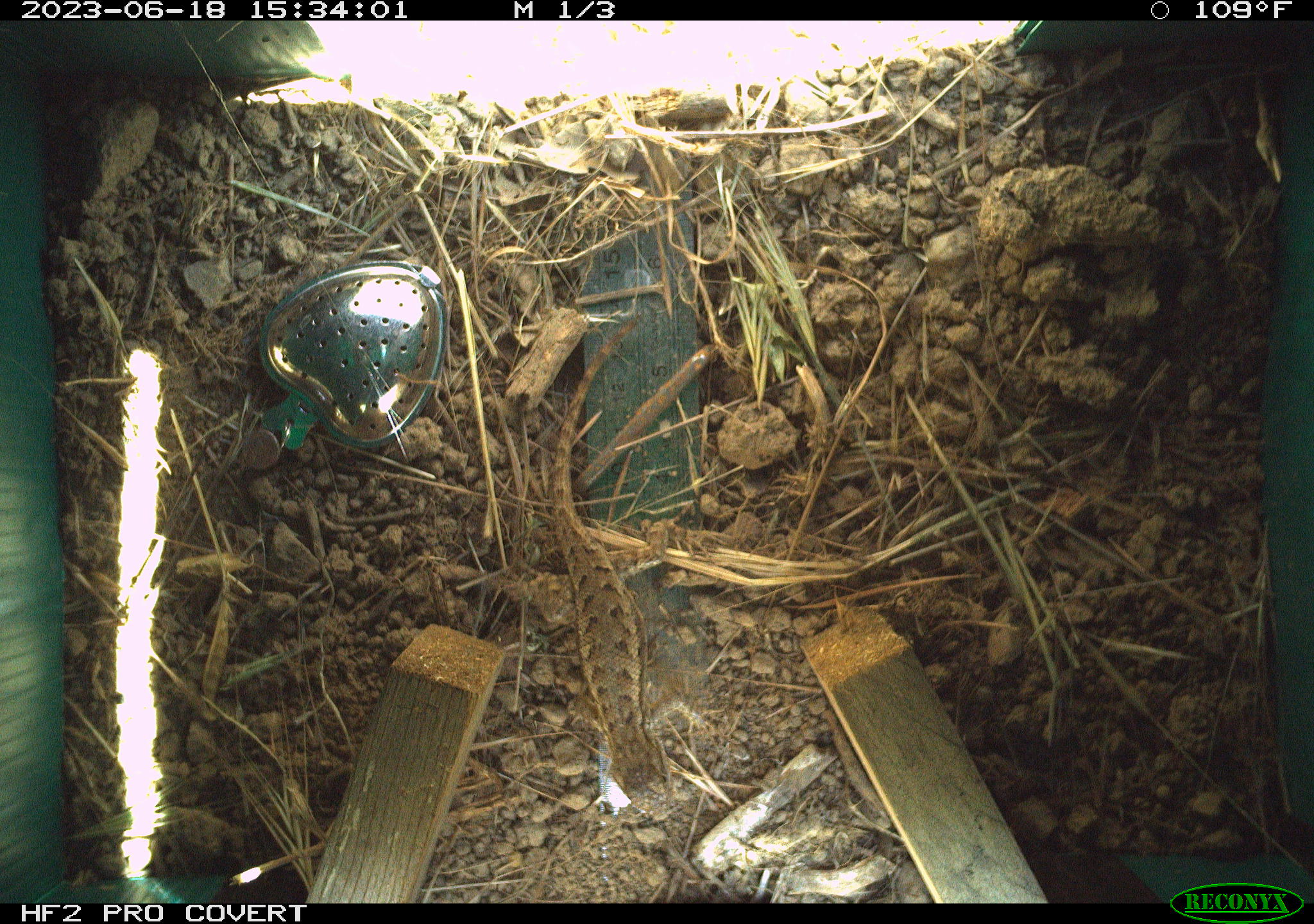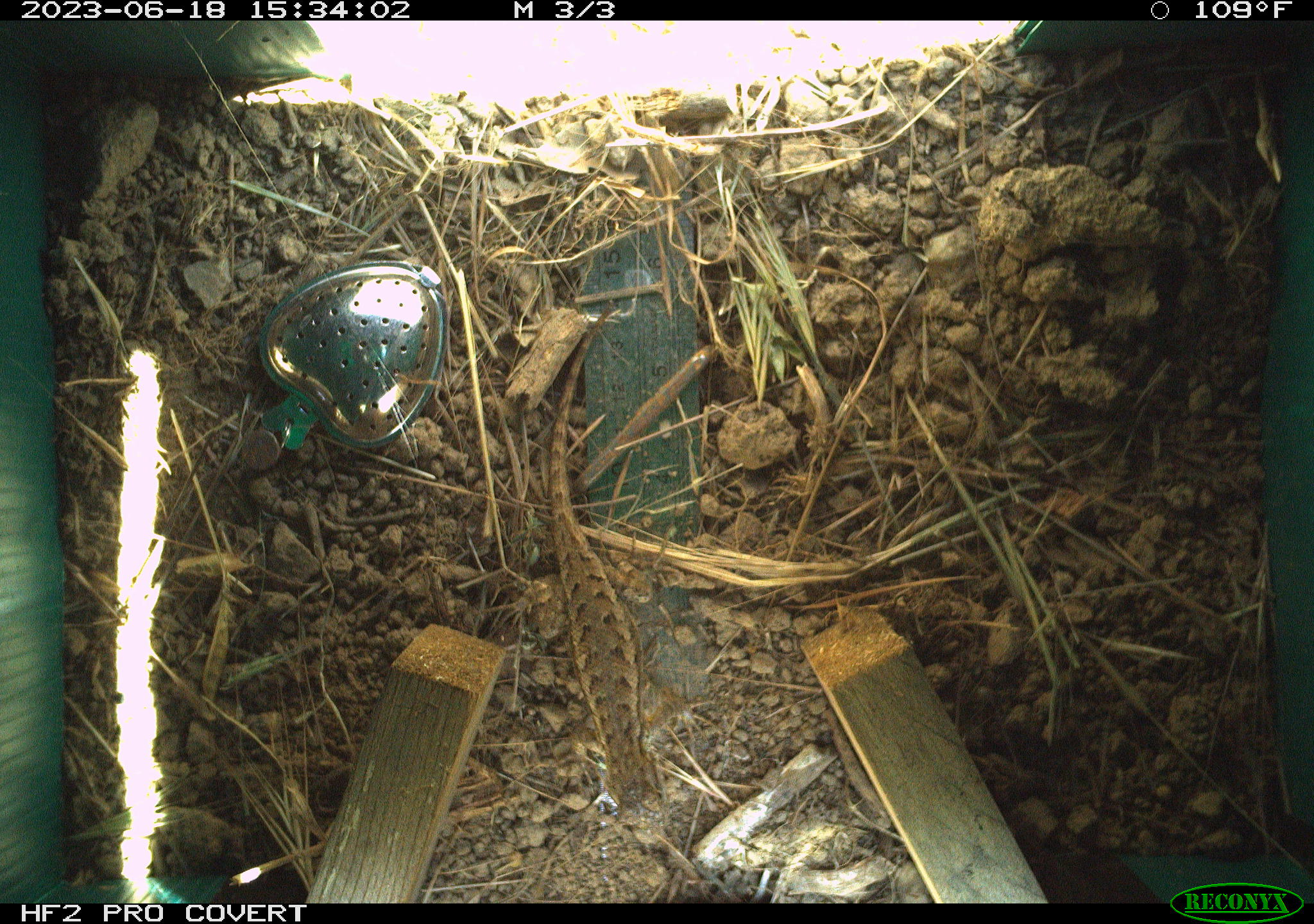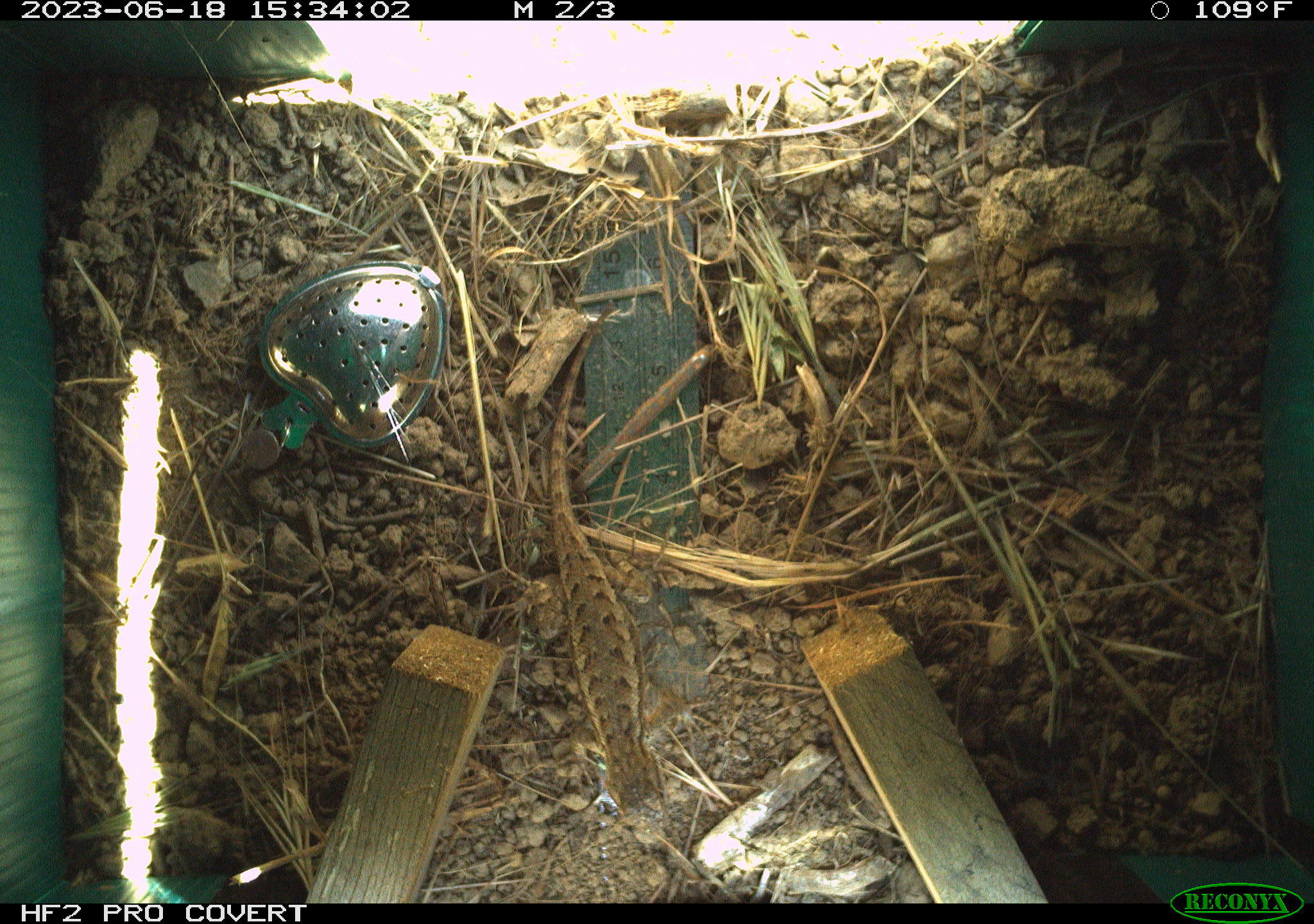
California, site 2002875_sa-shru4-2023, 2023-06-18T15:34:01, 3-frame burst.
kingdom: Animalia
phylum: Chordata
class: Reptilia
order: Squamata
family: Phrynosomatidae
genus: Sceloporus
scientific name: Sceloporus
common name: spiny lizards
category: sceloporus species